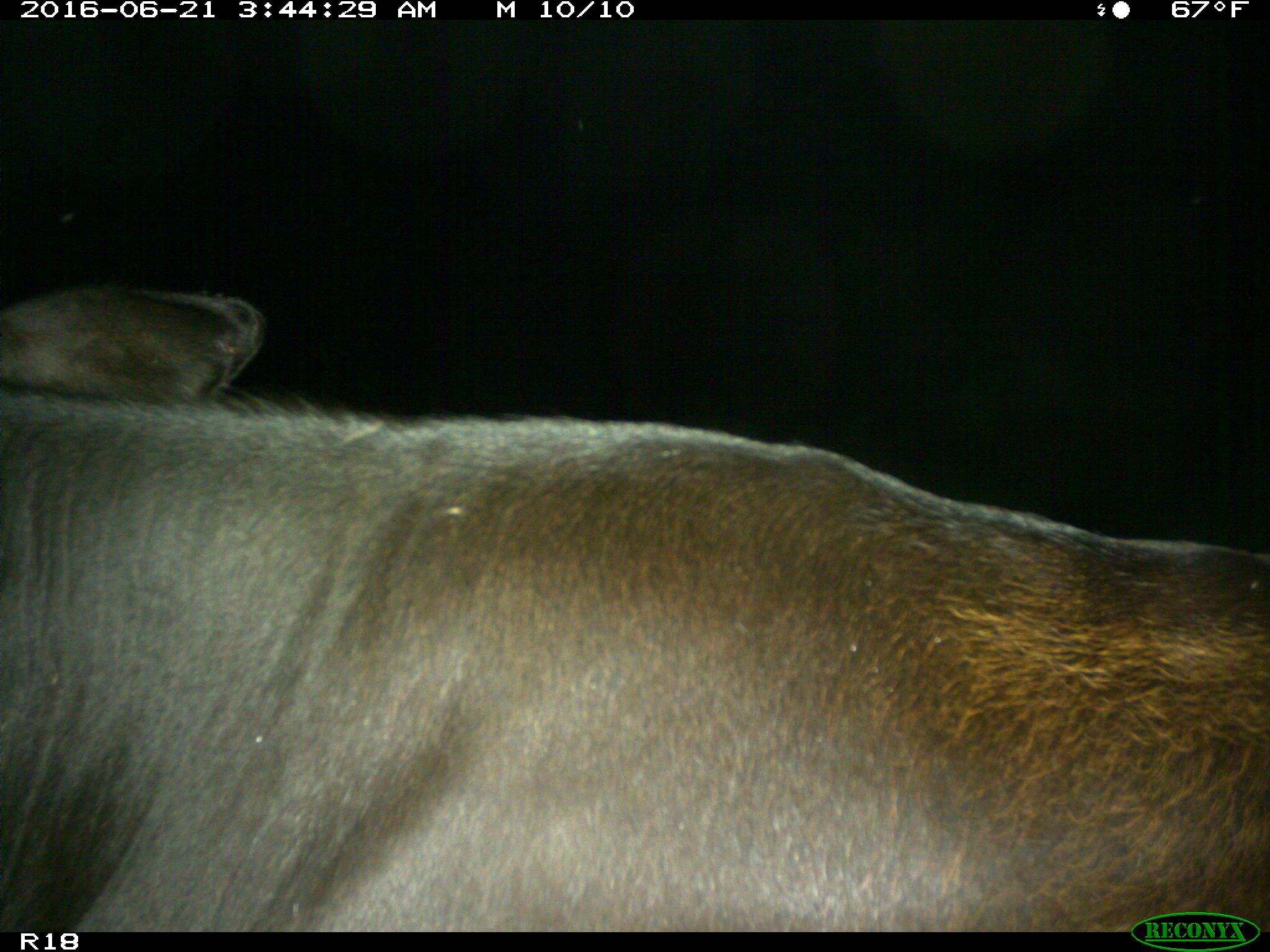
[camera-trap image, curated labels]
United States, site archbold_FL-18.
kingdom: Animalia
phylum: Chordata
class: Mammalia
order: Artiodactyla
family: Bovidae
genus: Bos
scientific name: Bos taurus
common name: domestic cow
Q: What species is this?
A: Bos taurus (domestic cow).